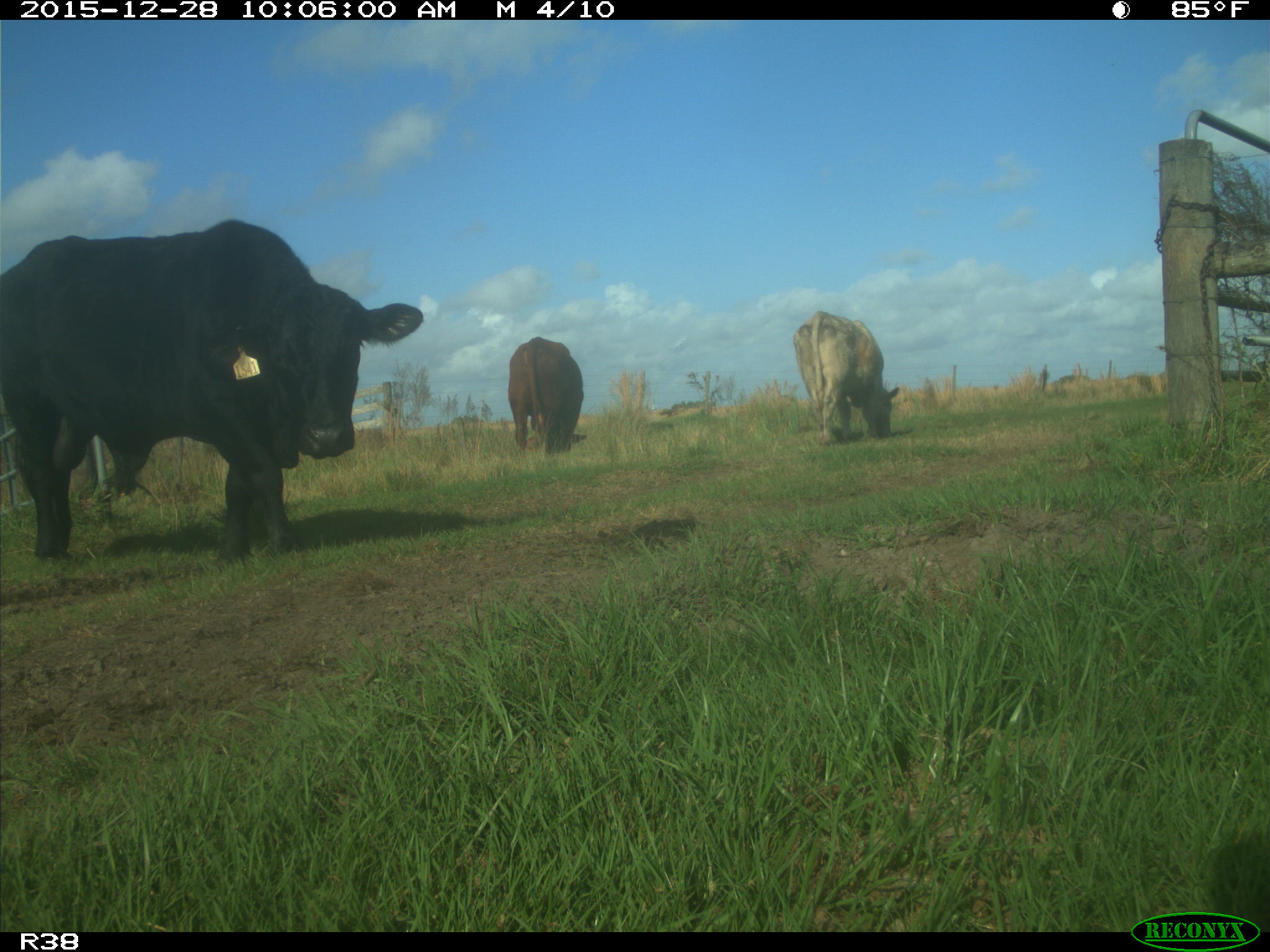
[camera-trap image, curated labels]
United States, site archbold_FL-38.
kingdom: Animalia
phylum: Chordata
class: Mammalia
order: Artiodactyla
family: Bovidae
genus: Bos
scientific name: Bos taurus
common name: domestic cow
Bos taurus (domestic cow).